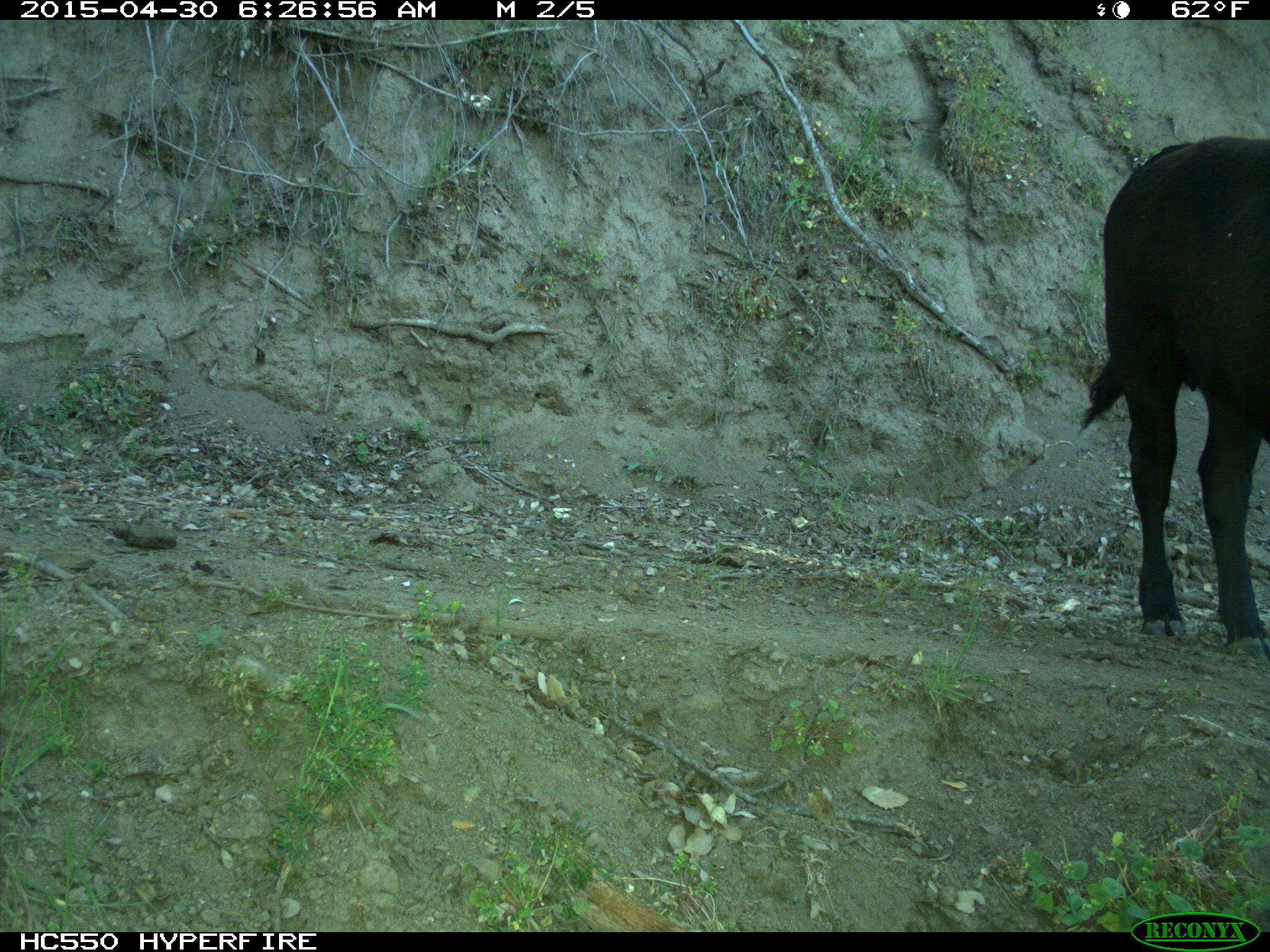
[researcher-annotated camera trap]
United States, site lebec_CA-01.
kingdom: Animalia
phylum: Chordata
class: Mammalia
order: Artiodactyla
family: Bovidae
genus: Bos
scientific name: Bos taurus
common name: domestic cow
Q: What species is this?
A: Bos taurus (domestic cow).